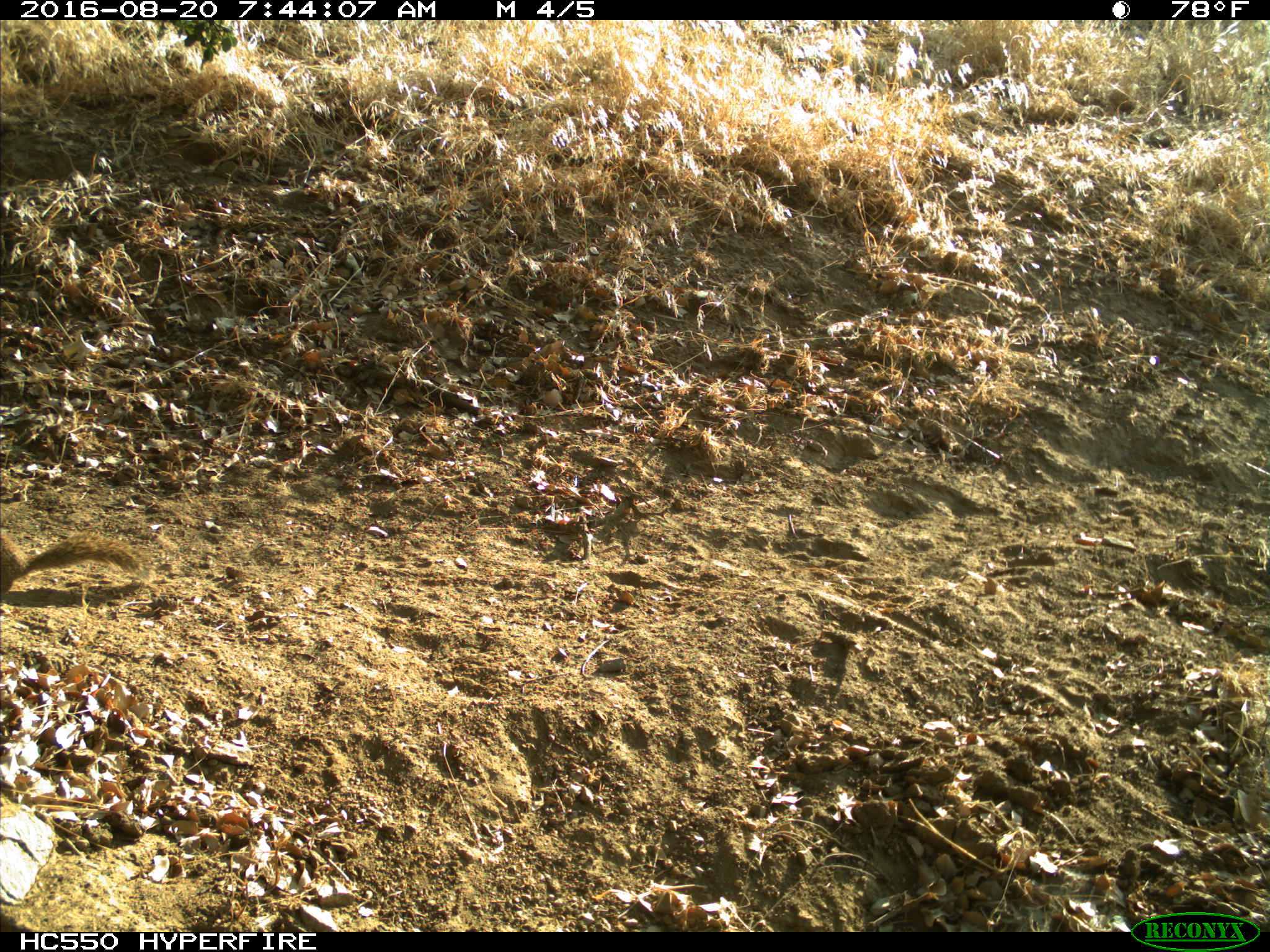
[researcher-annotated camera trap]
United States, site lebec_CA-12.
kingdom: Animalia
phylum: Chordata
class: Mammalia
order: Rodentia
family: Sciuridae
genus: Otospermophilus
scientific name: Otospermophilus beecheyi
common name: california ground squirrel